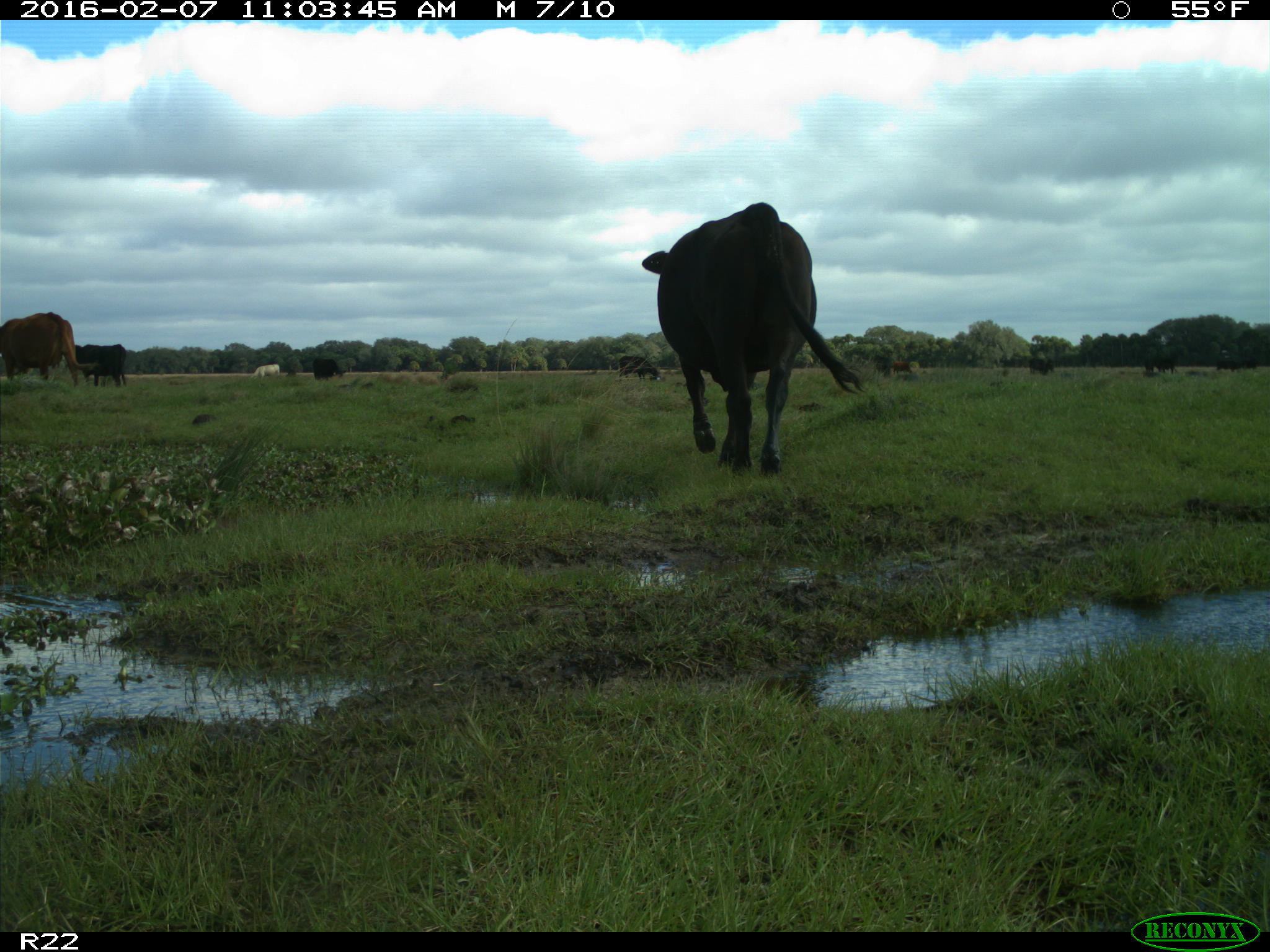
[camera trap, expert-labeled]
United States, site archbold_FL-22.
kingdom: Animalia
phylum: Chordata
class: Mammalia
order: Artiodactyla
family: Bovidae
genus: Bos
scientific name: Bos taurus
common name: domestic cow